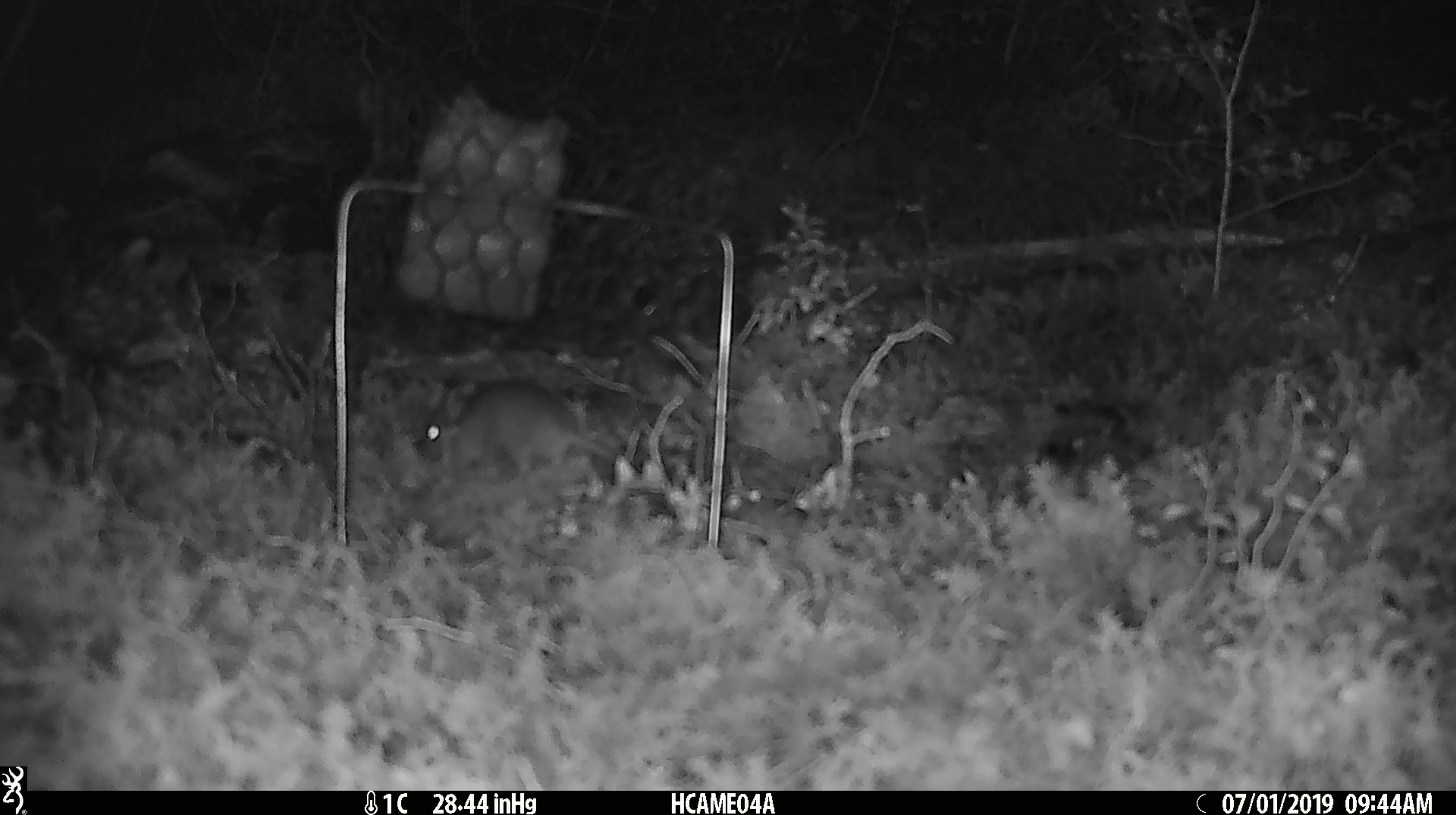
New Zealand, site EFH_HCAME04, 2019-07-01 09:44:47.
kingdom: Animalia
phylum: Chordata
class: Mammalia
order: Rodentia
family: Muridae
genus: Mus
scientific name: Mus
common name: mouse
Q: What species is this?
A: Mouse (Mus).